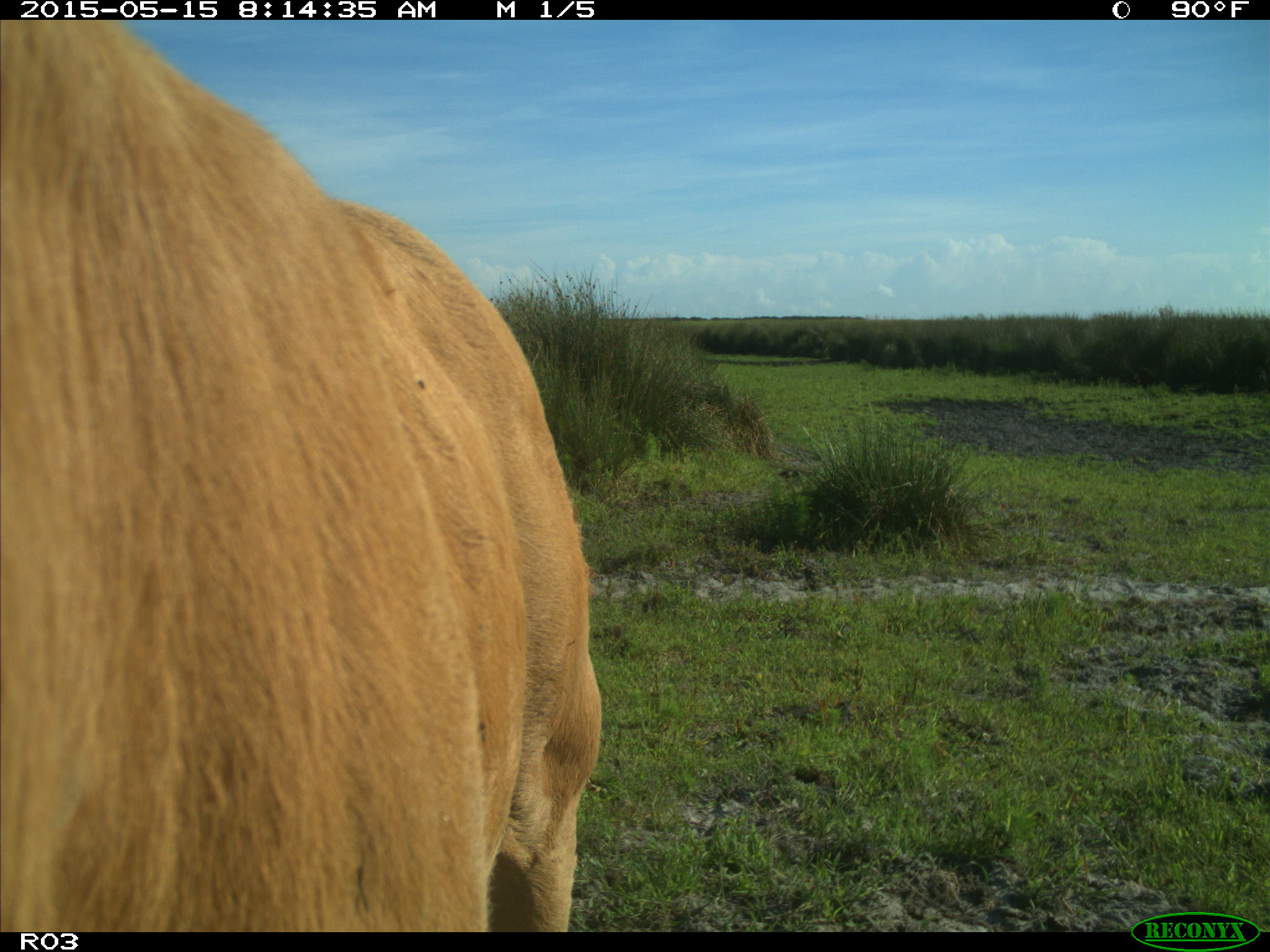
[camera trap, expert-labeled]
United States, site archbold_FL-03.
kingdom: Animalia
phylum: Chordata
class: Mammalia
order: Artiodactyla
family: Bovidae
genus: Bos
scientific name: Bos taurus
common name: domestic cow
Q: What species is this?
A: Bos taurus (domestic cow).